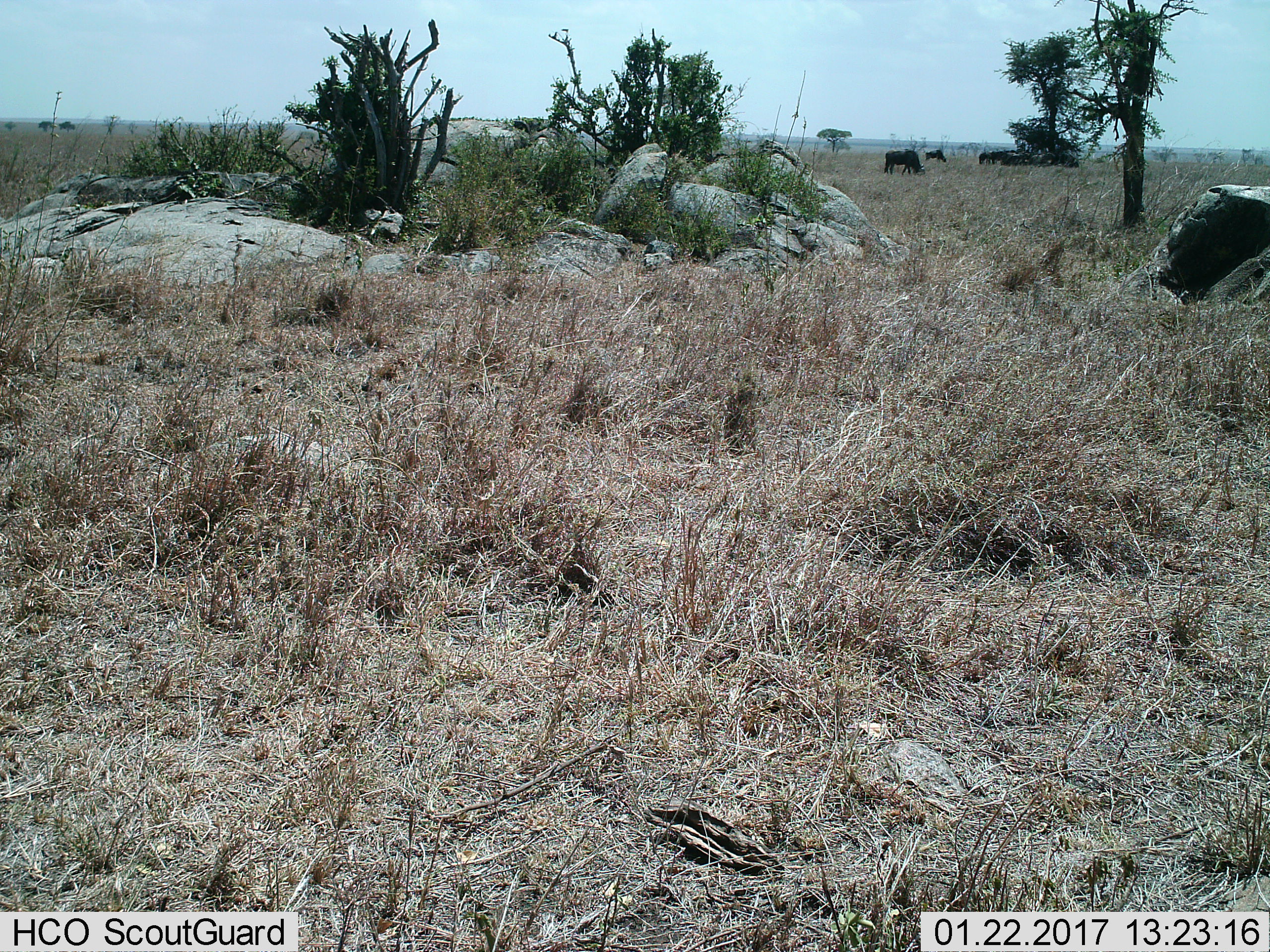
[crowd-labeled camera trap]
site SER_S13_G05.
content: unidentified animal